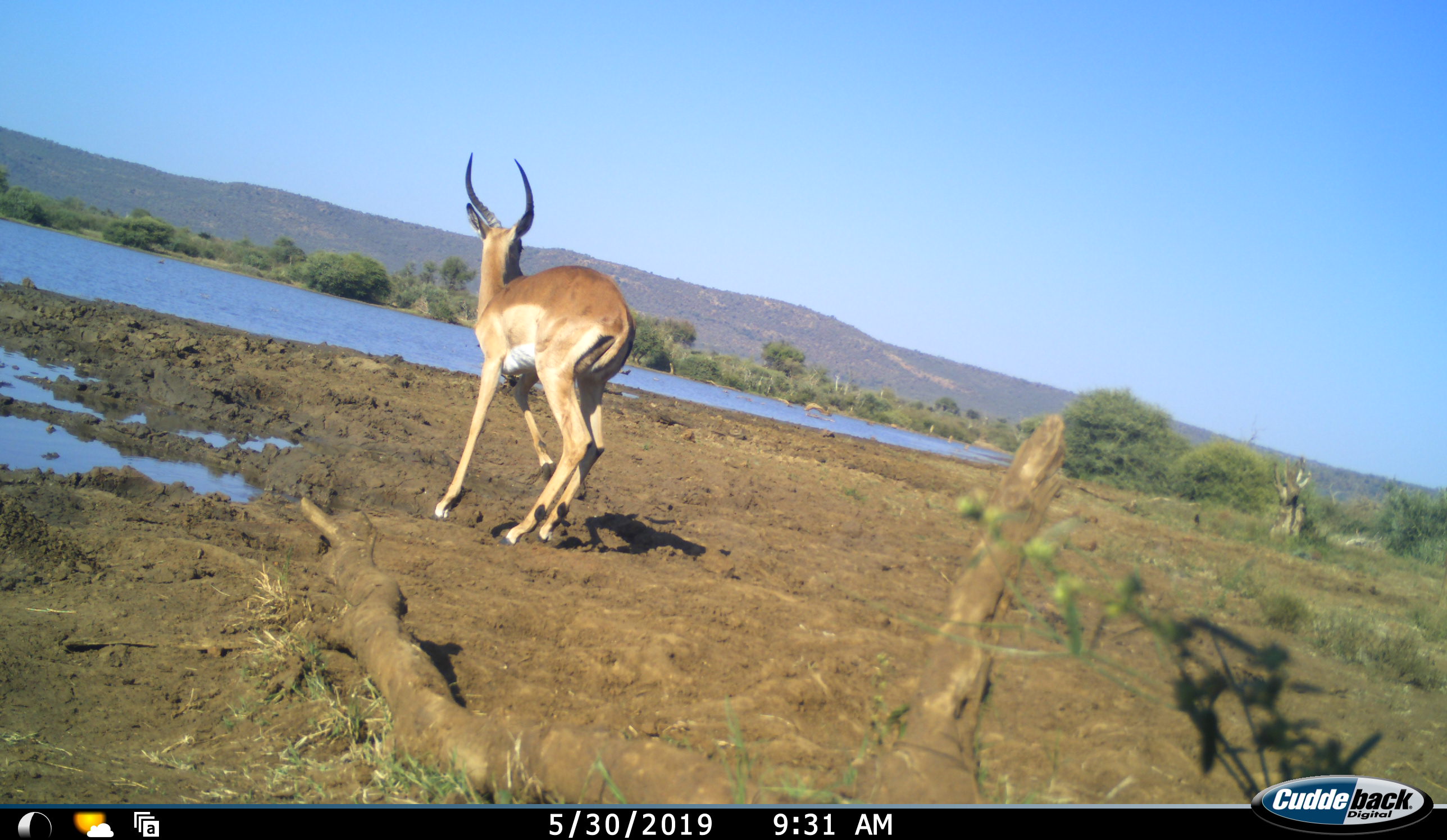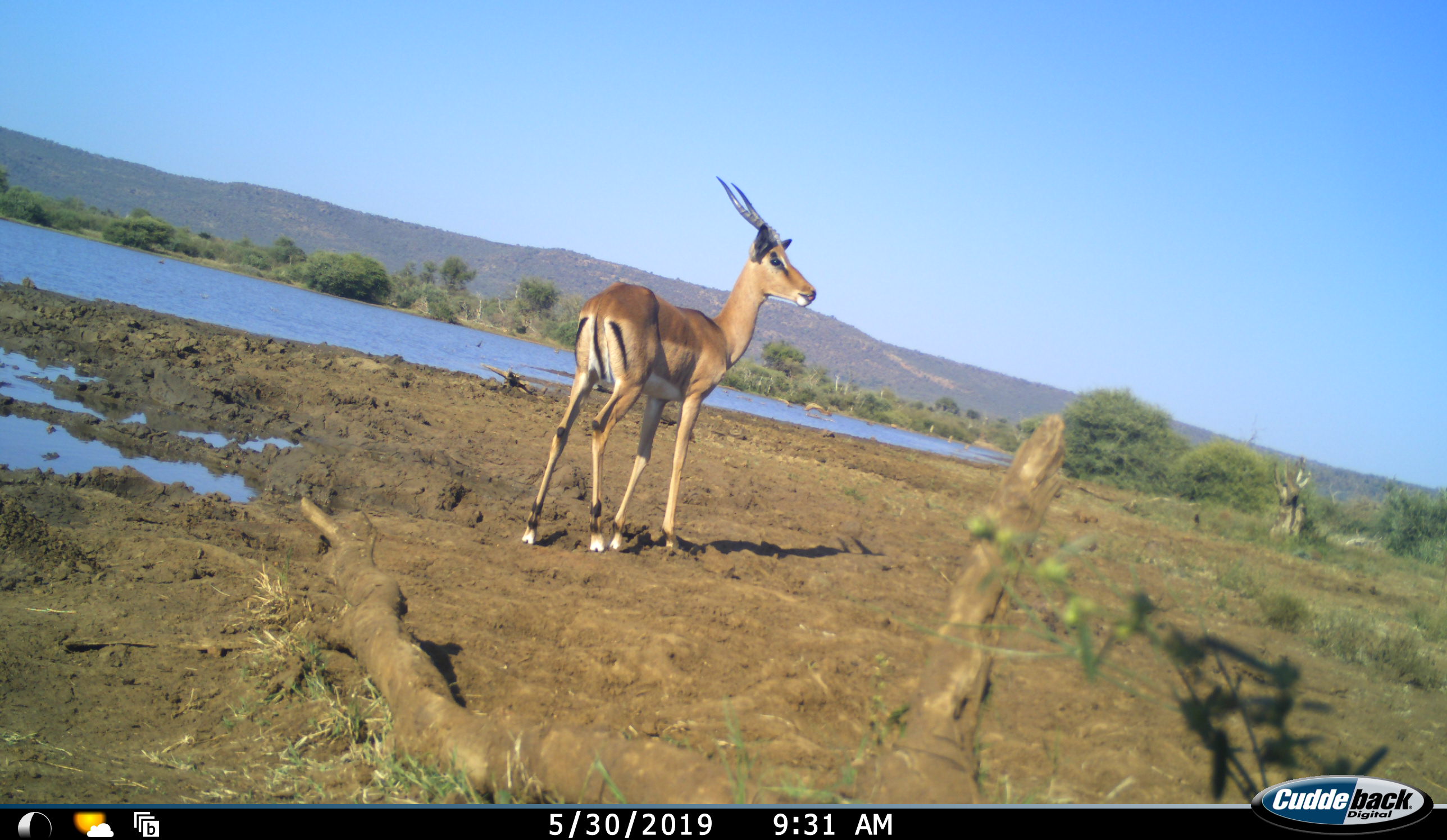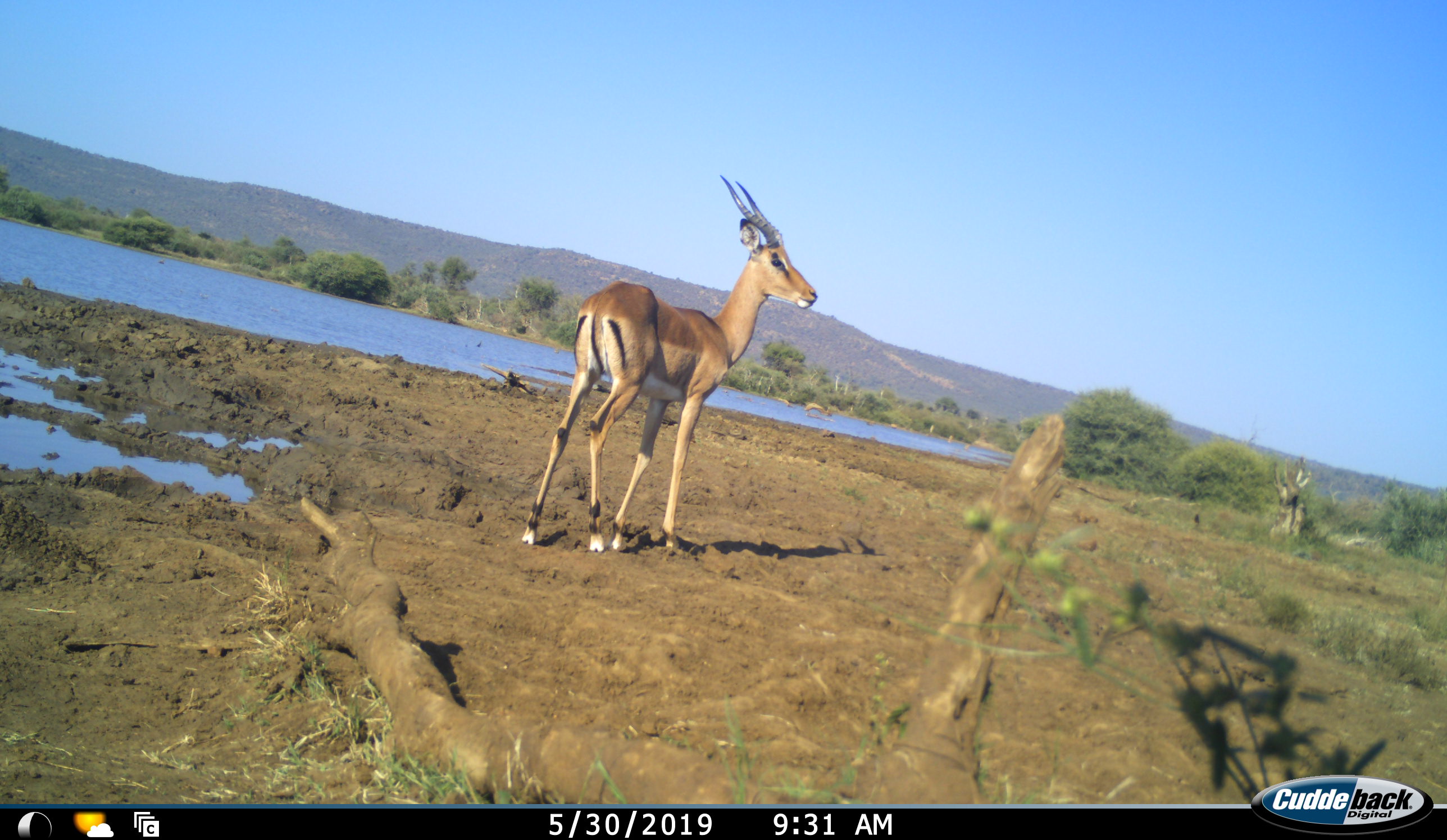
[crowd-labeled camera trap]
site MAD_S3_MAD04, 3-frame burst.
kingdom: Animalia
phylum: Chordata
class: Mammalia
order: Artiodactyla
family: Bovidae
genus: Aepyceros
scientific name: Aepyceros melampus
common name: impala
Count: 1.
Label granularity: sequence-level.